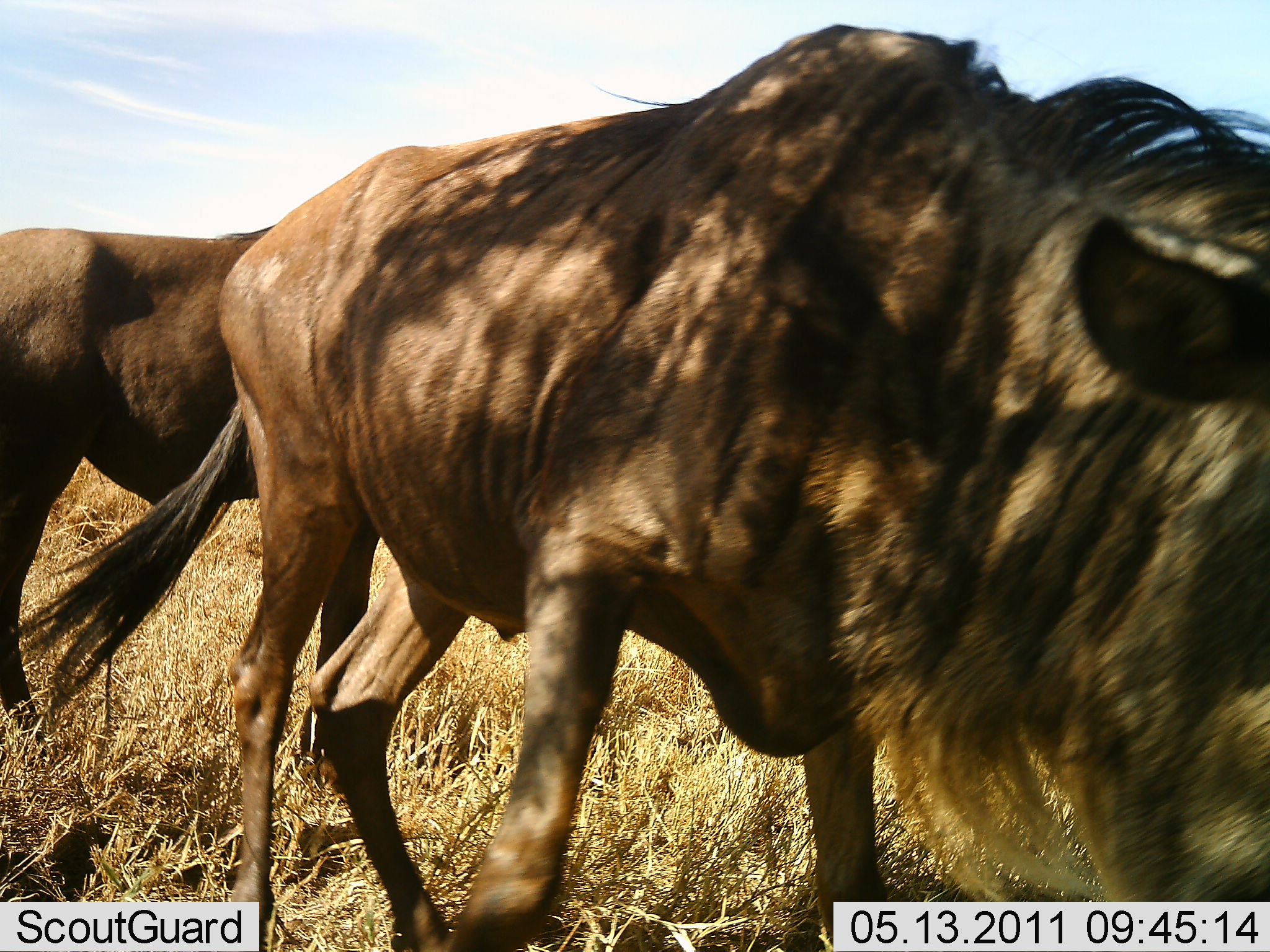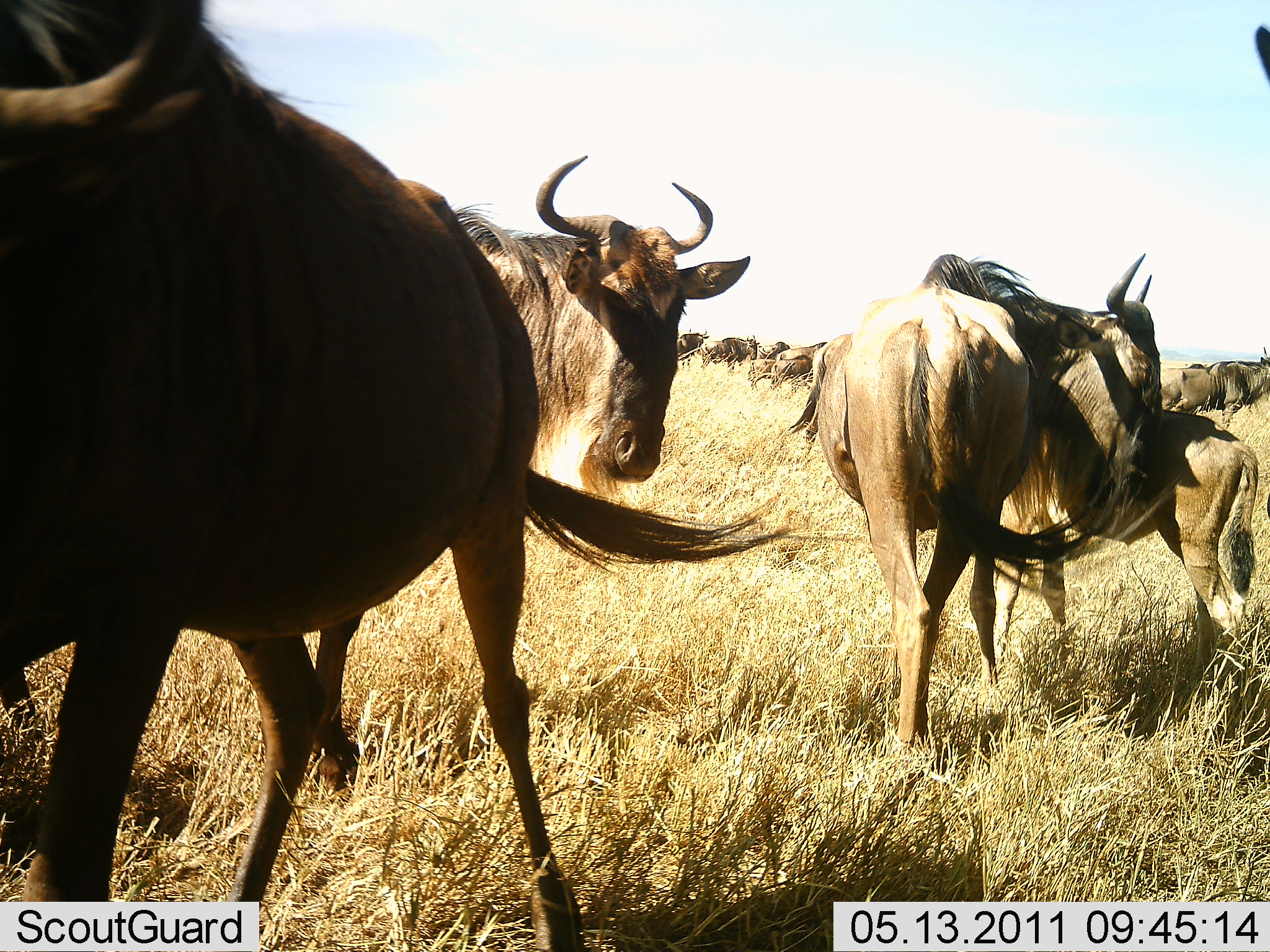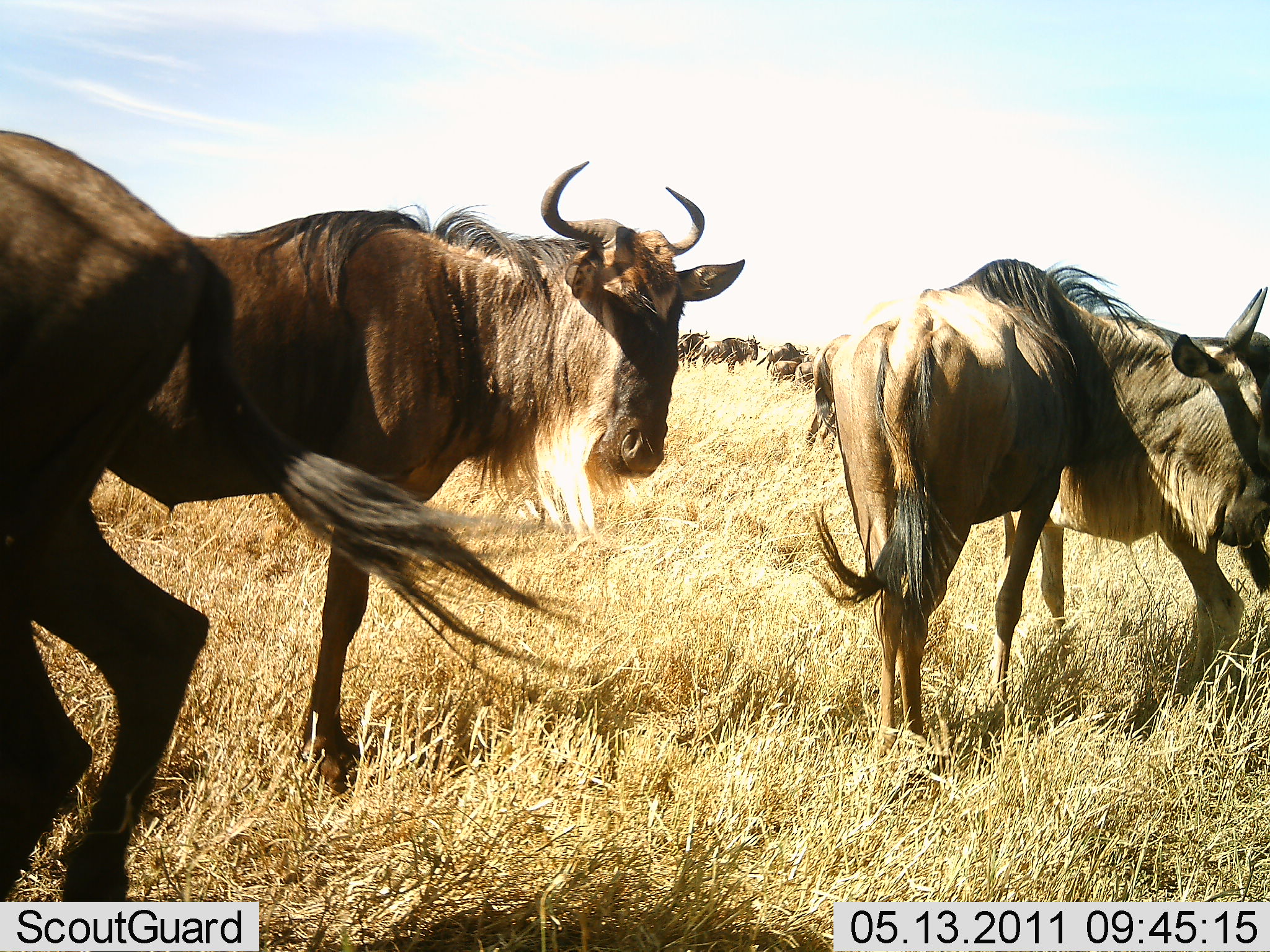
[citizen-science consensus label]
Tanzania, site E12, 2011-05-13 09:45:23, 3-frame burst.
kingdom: Animalia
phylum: Chordata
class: Mammalia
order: Artiodactyla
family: Bovidae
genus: Connochaetes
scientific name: Connochaetes taurinus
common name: blue wildebeest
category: wildebeest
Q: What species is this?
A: Wildebeest (blue wildebeest) (Connochaetes taurinus).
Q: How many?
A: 9.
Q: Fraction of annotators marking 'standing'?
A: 45%.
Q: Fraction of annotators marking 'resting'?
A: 9%.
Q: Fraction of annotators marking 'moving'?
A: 73%.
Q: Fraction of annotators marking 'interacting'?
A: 9%.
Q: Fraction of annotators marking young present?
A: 27%.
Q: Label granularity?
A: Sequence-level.